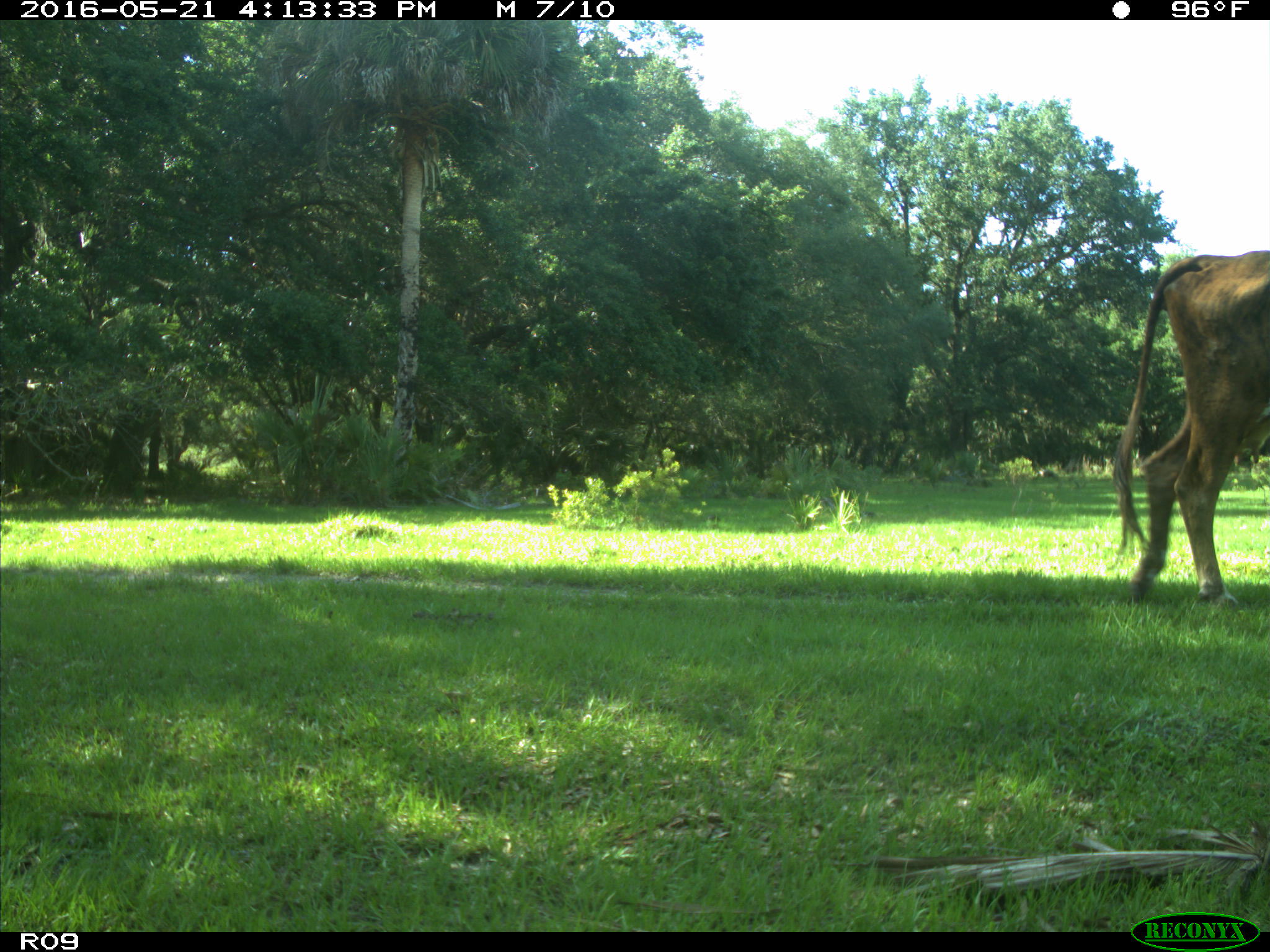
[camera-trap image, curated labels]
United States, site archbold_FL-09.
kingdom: Animalia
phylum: Chordata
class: Mammalia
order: Artiodactyla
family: Bovidae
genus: Bos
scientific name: Bos taurus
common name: domestic cow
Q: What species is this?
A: Bos taurus (domestic cow).